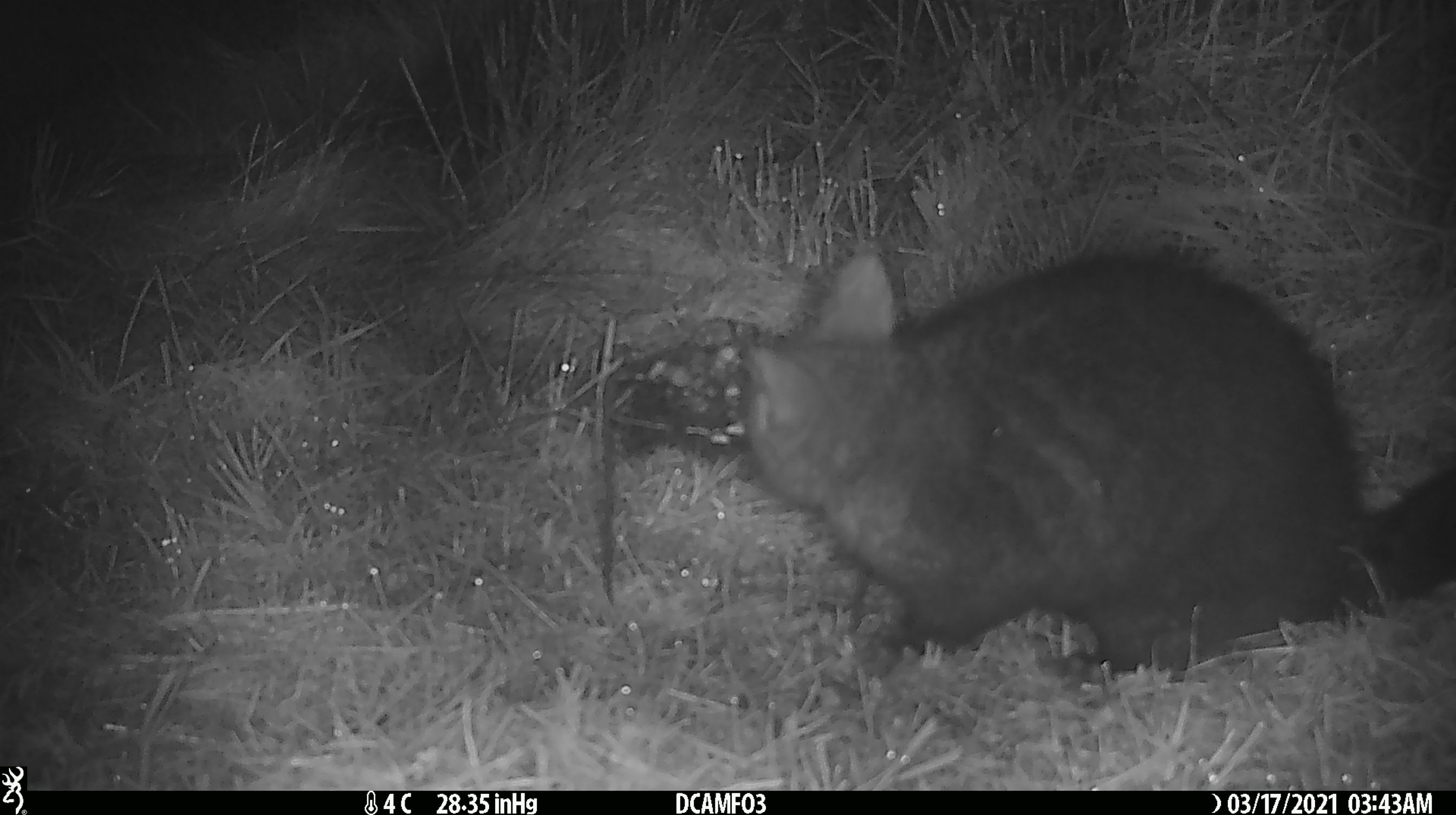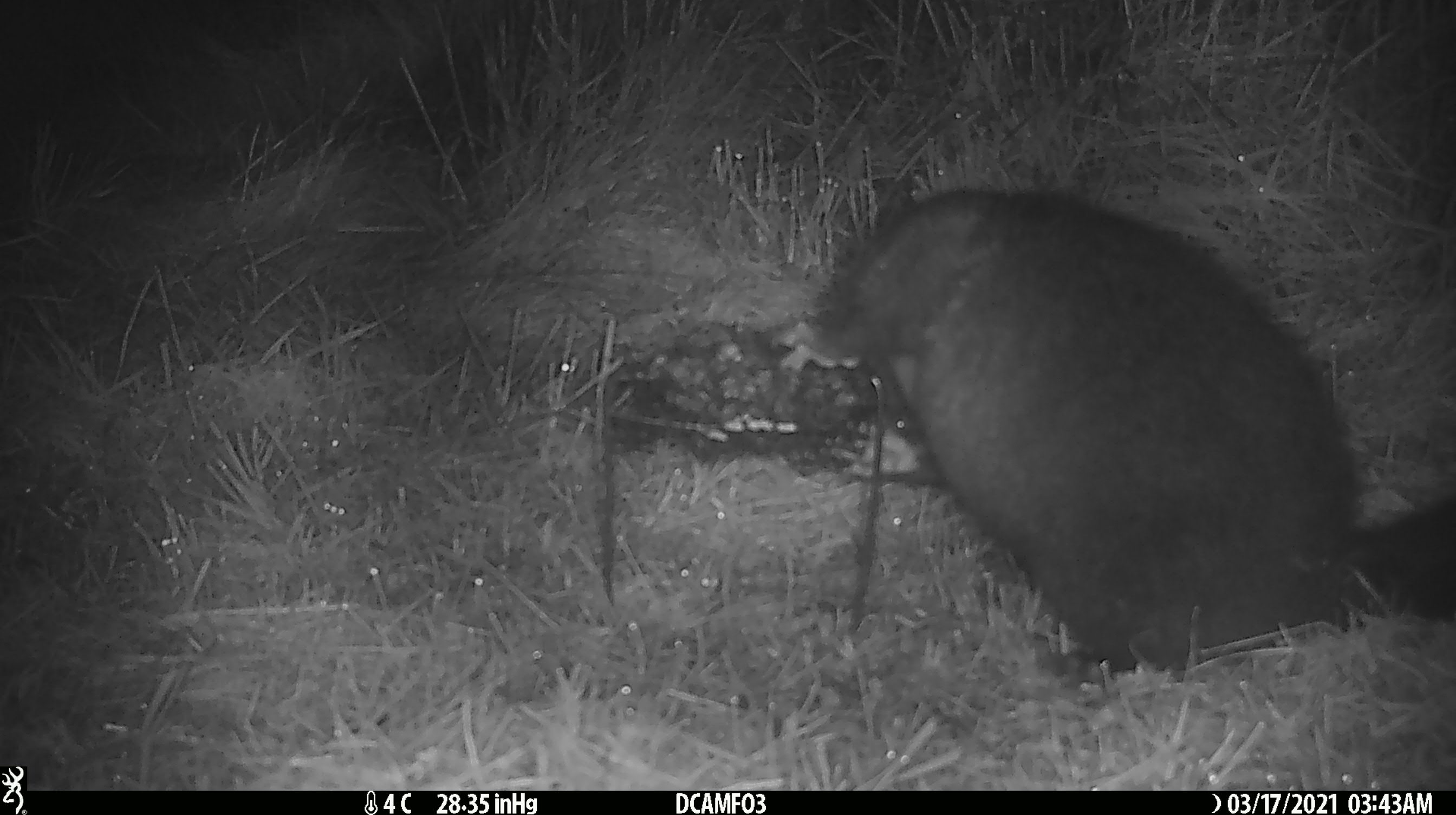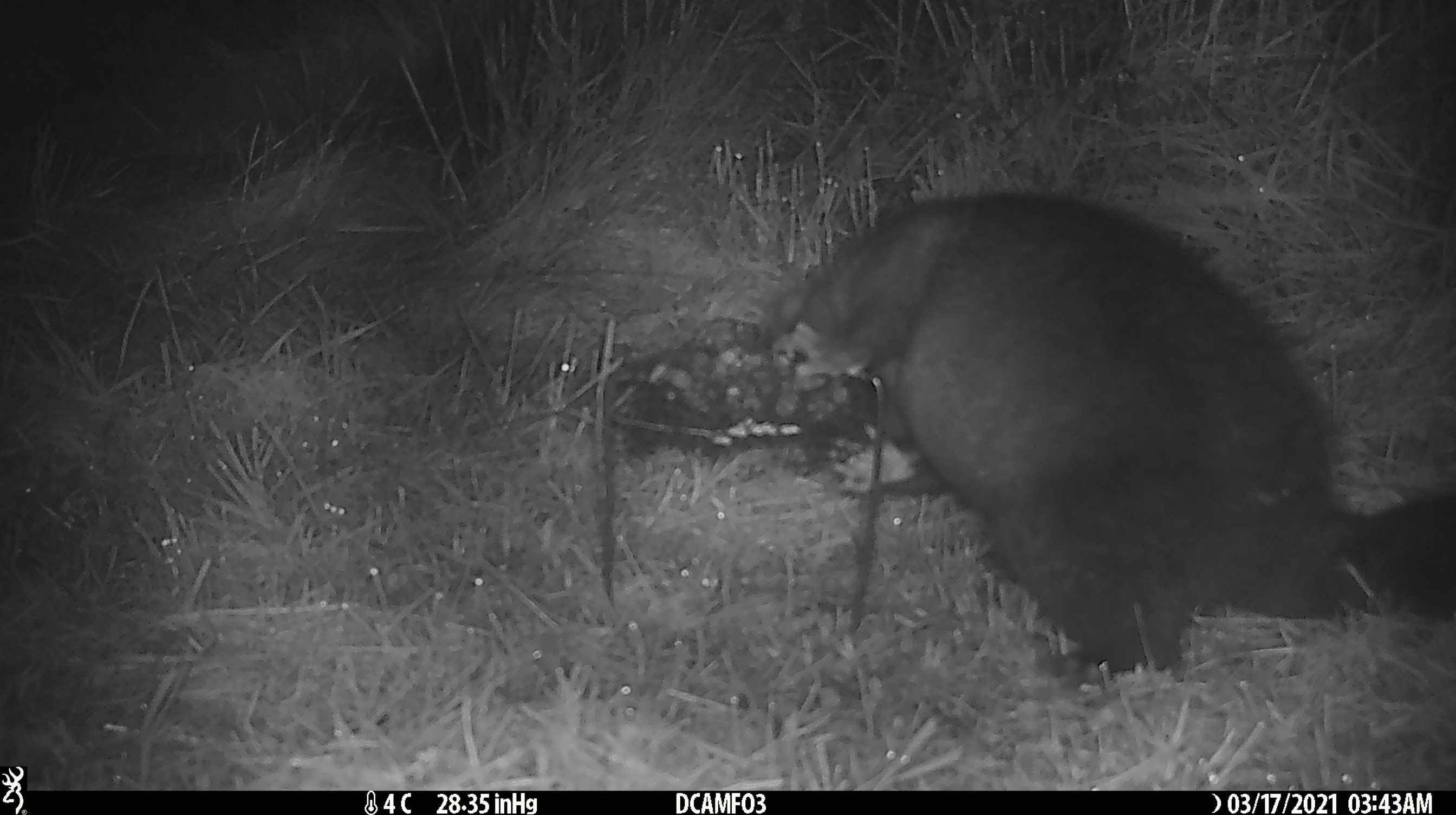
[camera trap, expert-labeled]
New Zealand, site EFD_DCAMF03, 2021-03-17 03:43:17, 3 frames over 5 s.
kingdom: Animalia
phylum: Chordata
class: Mammalia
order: Diprotodontia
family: Phalangeridae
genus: Trichosurus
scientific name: Trichosurus vulpecula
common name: common brushtail possum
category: possum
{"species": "possum (common brushtail possum) (Trichosurus vulpecula)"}